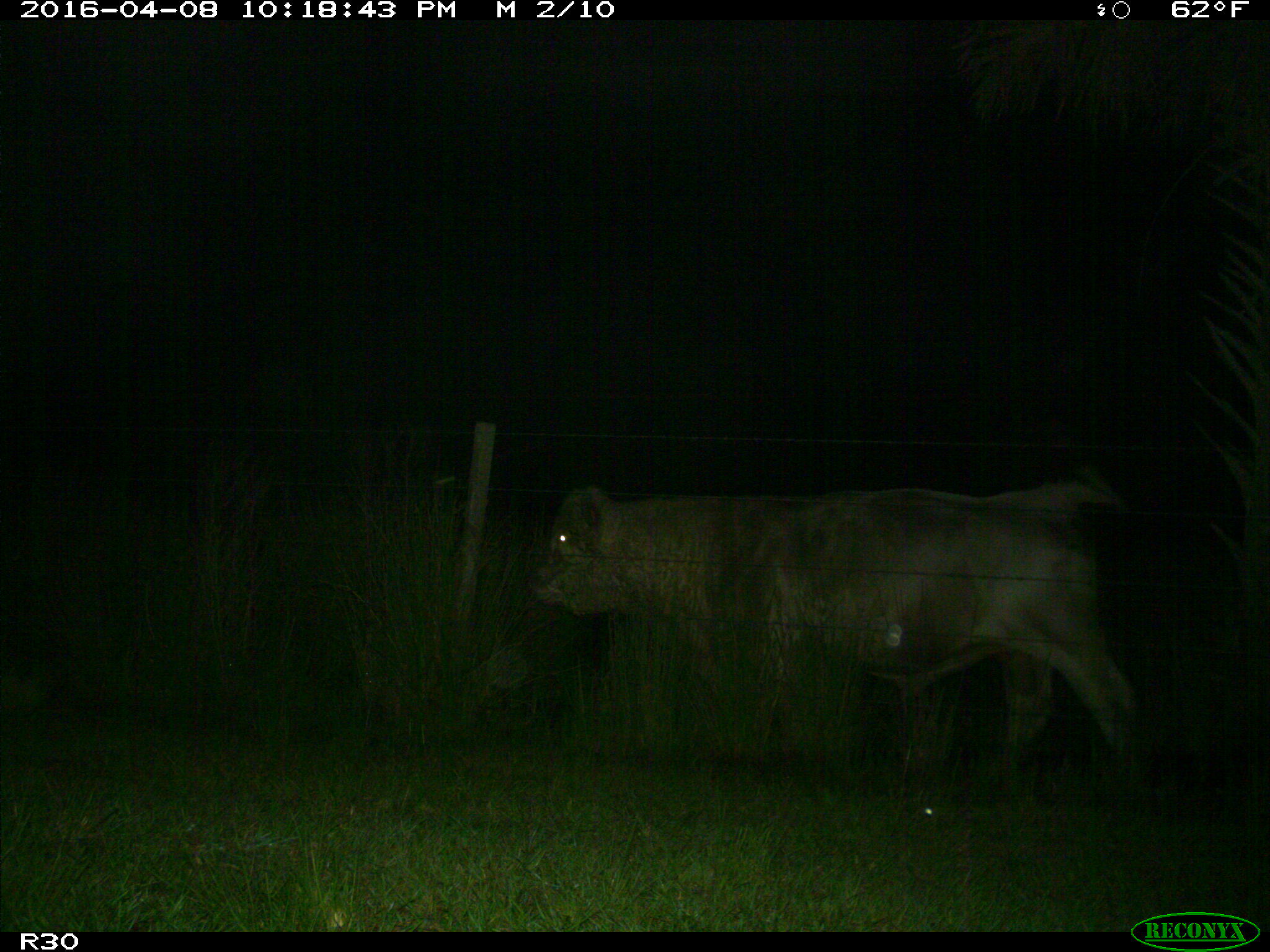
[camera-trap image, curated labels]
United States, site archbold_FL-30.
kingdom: Animalia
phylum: Chordata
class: Mammalia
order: Artiodactyla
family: Bovidae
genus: Bos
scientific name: Bos taurus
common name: domestic cow